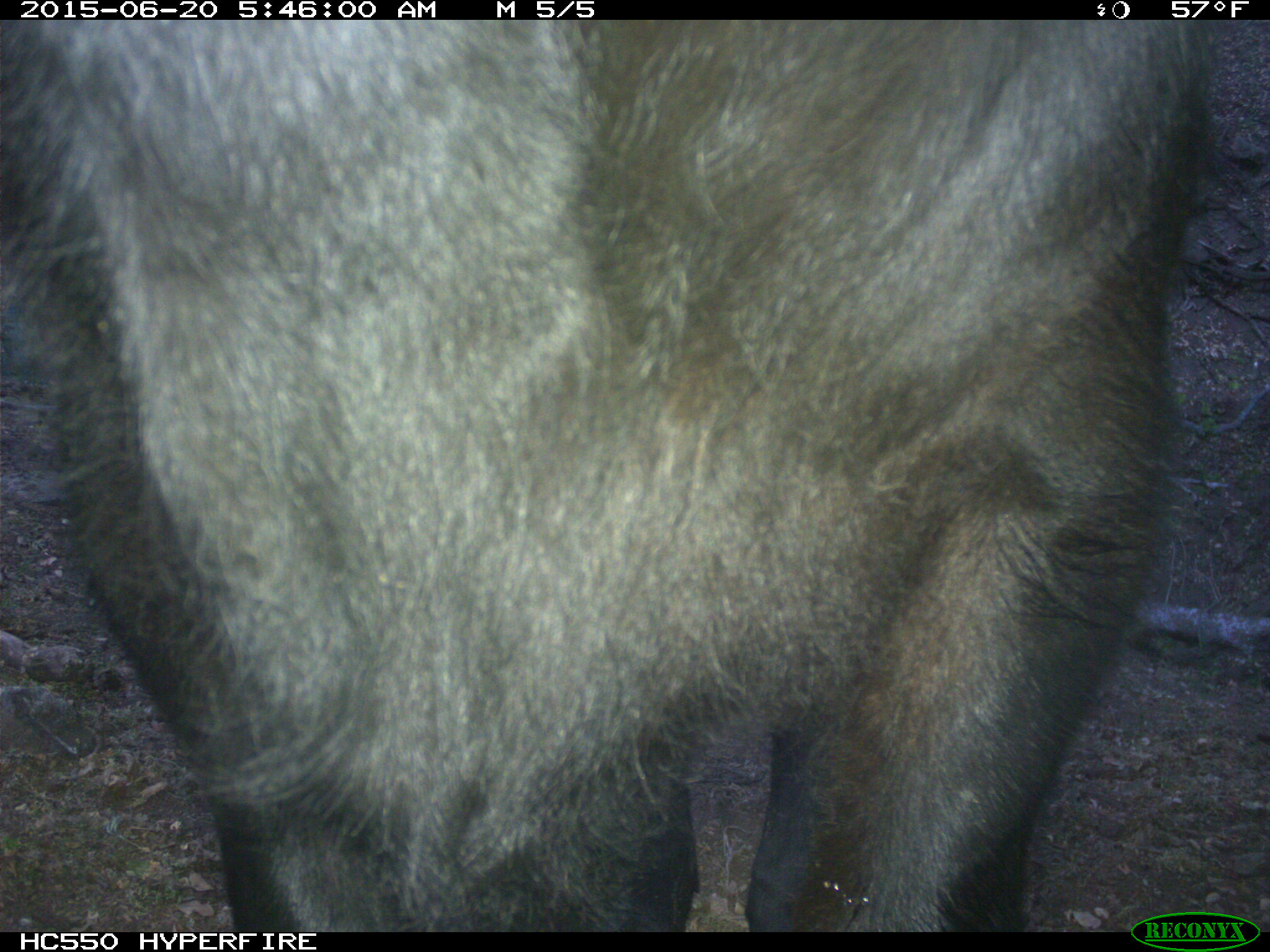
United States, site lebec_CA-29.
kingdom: Animalia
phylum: Chordata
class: Mammalia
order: Artiodactyla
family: Bovidae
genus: Bos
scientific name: Bos taurus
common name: domestic cow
Bos taurus (domestic cow).